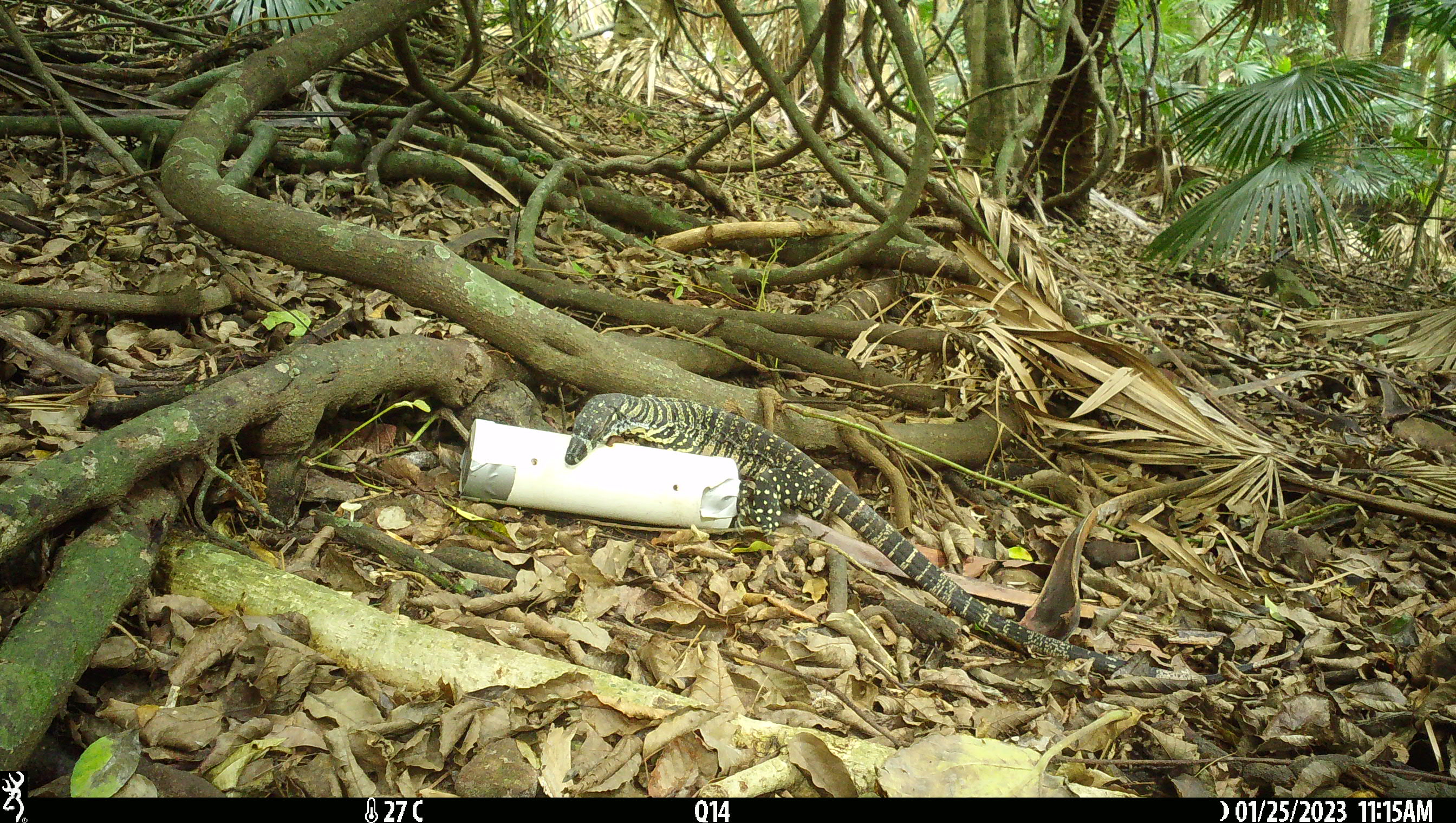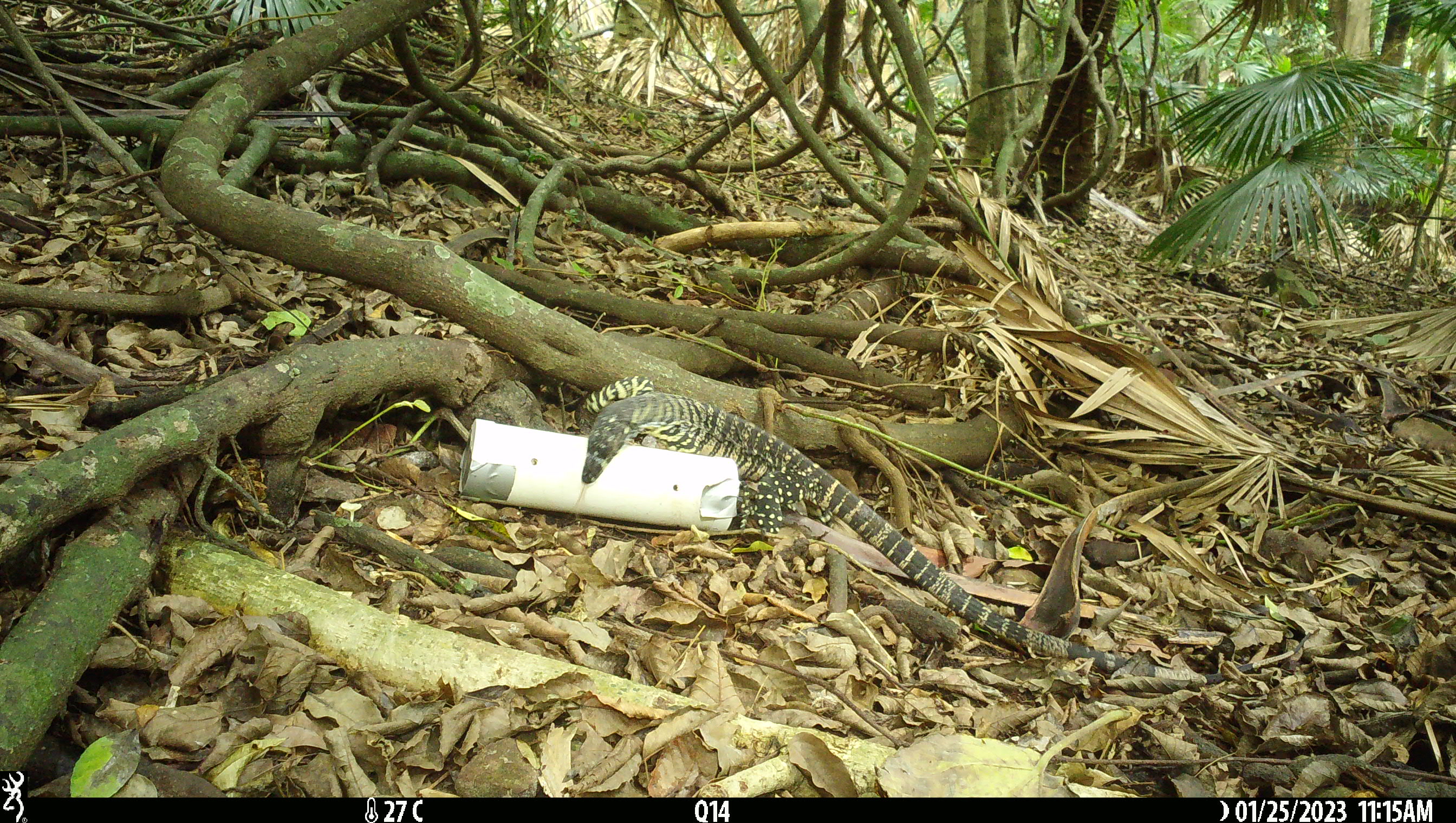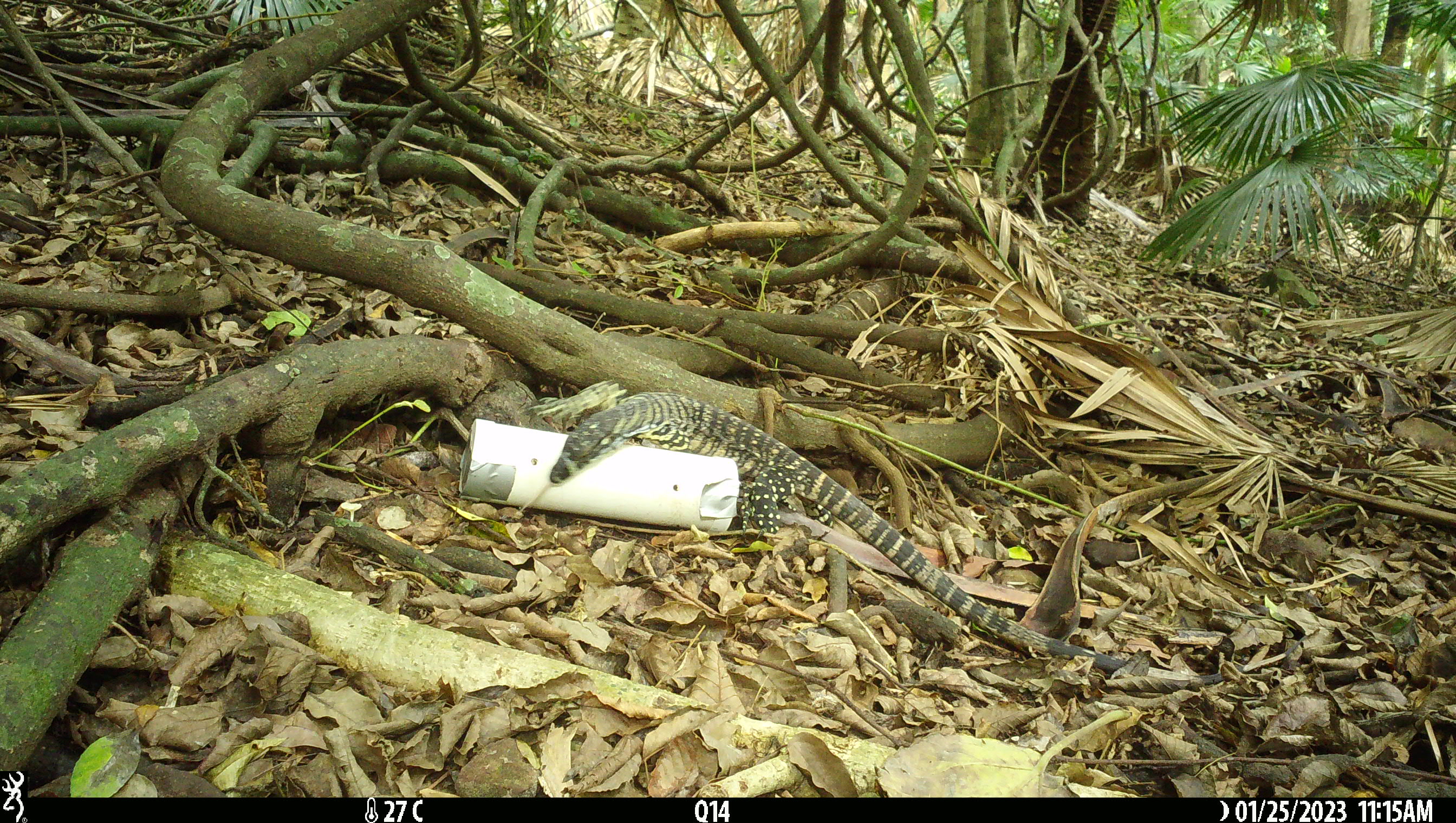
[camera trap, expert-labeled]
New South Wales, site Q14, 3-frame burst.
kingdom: Animalia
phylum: Chordata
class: Reptilia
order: Squamata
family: Varanidae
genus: Varanus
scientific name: Varanus varius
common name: lace monitor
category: goanna